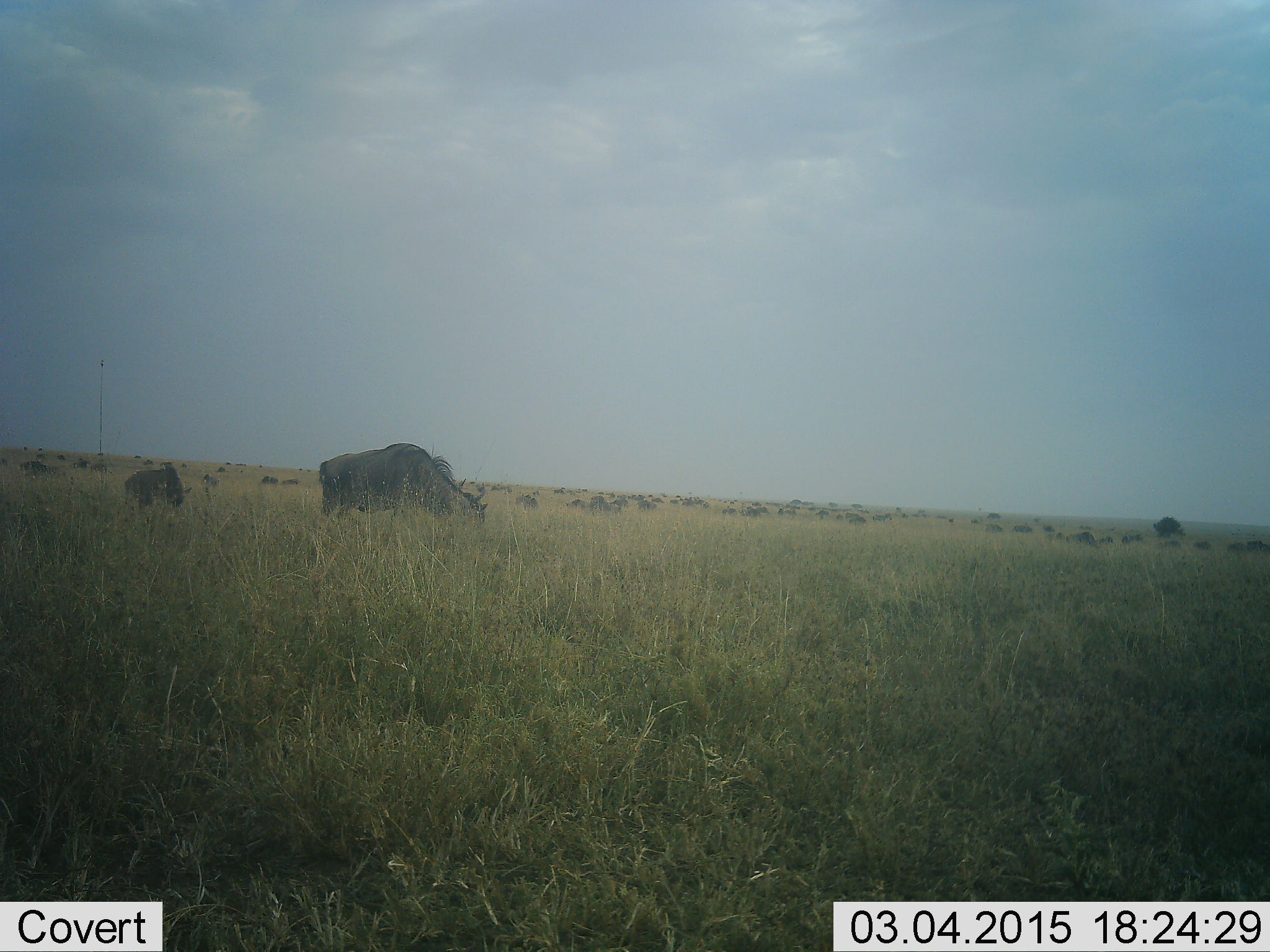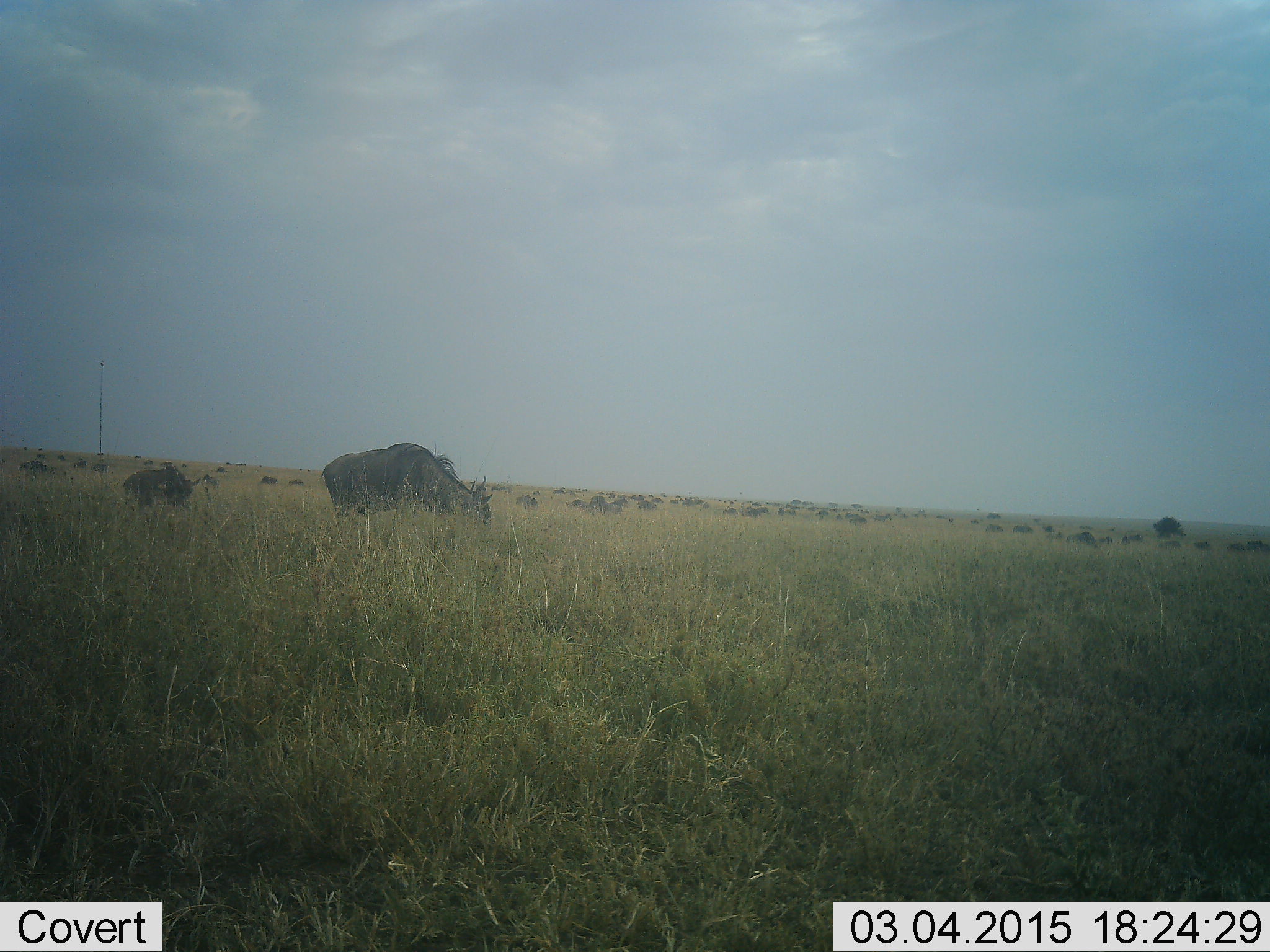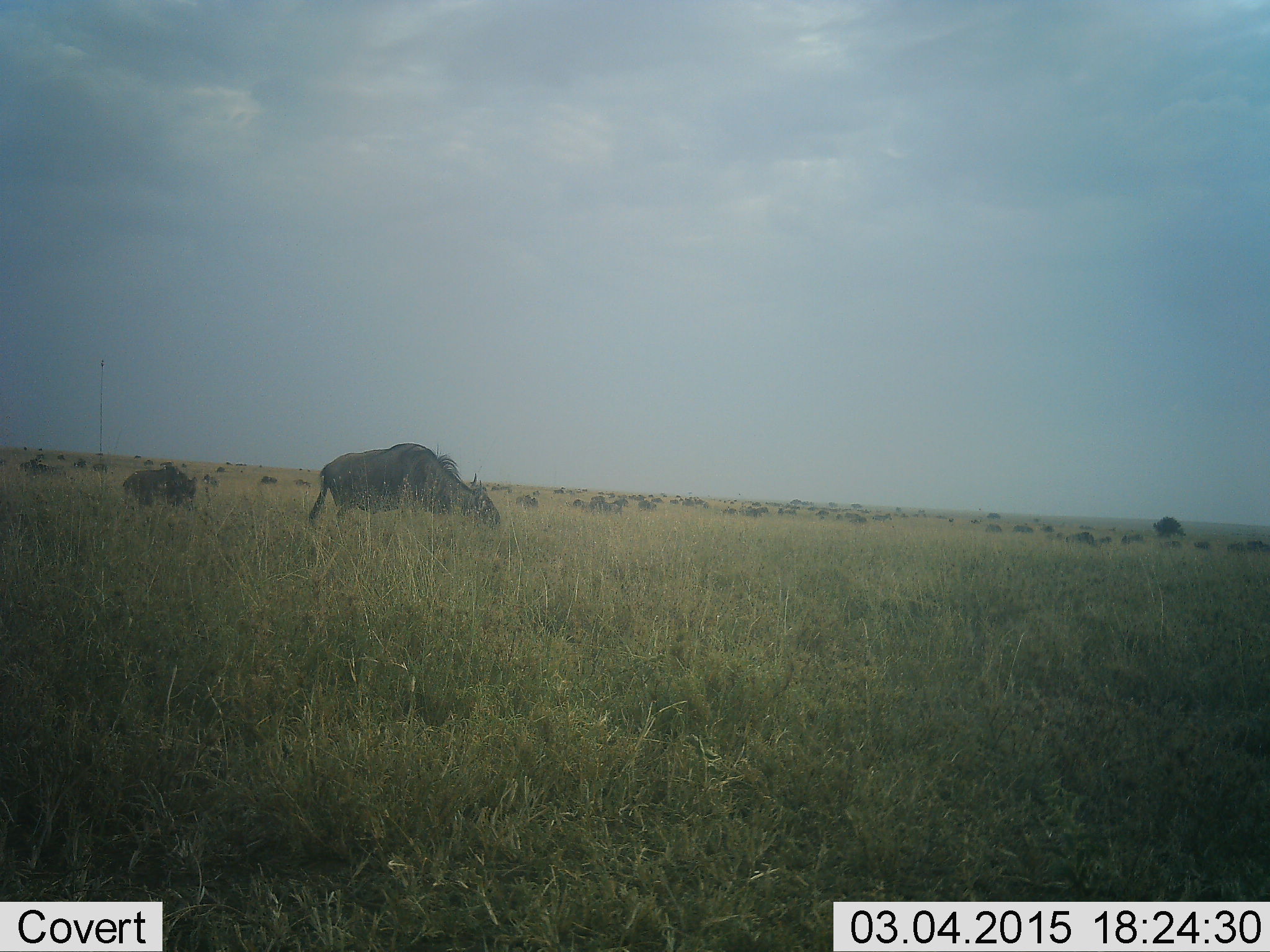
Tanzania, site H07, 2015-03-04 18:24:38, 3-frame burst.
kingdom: Animalia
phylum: Chordata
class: Mammalia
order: Artiodactyla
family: Bovidae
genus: Connochaetes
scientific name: Connochaetes taurinus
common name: blue wildebeest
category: wildebeest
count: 11-50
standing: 60%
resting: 0%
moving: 0%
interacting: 0%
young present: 10%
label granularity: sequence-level